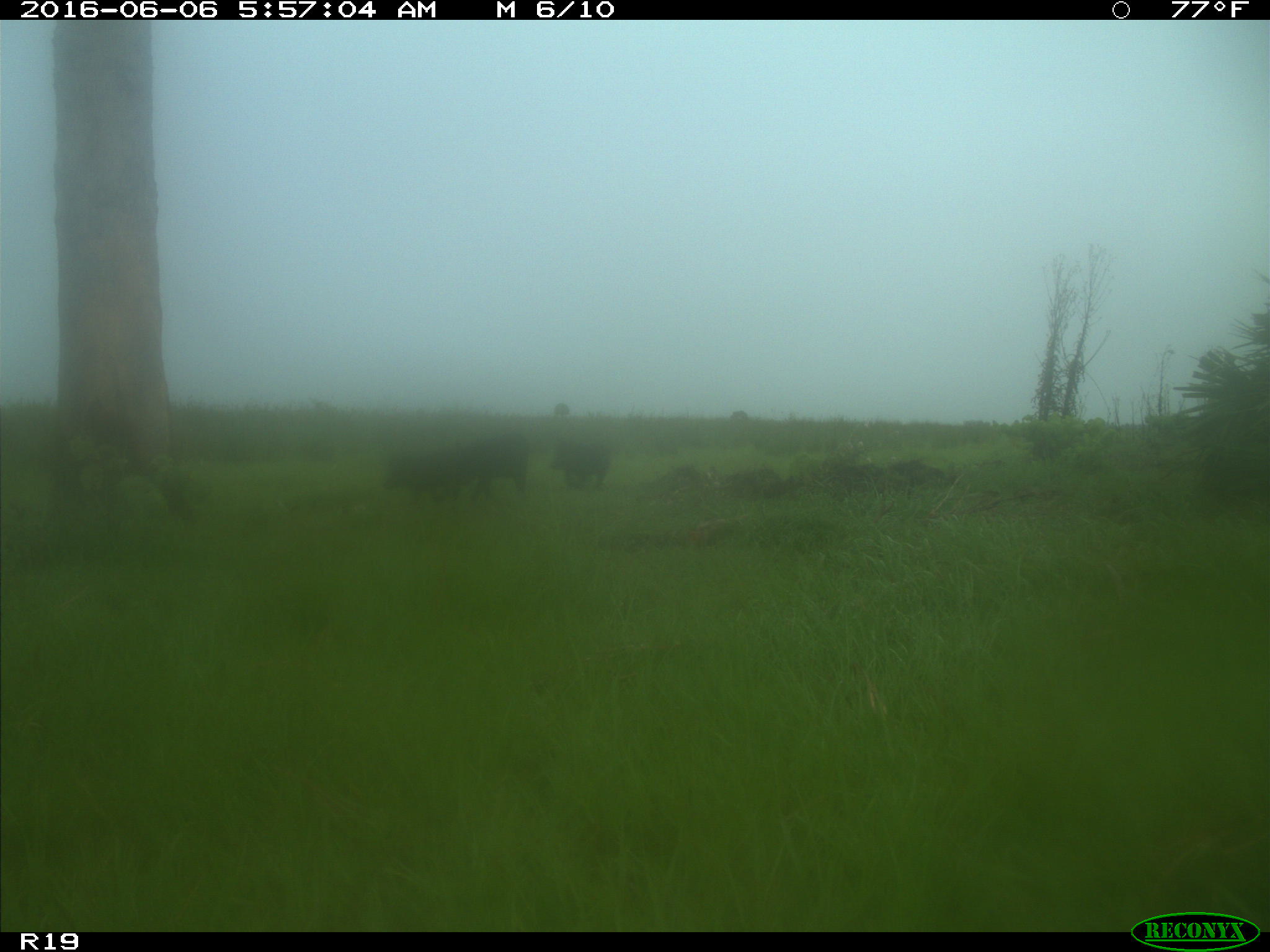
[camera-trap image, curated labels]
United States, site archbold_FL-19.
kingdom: Animalia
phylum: Chordata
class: Mammalia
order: Artiodactyla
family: Suidae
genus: Sus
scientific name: Sus scrofa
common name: wild boar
Sus scrofa (wild boar).